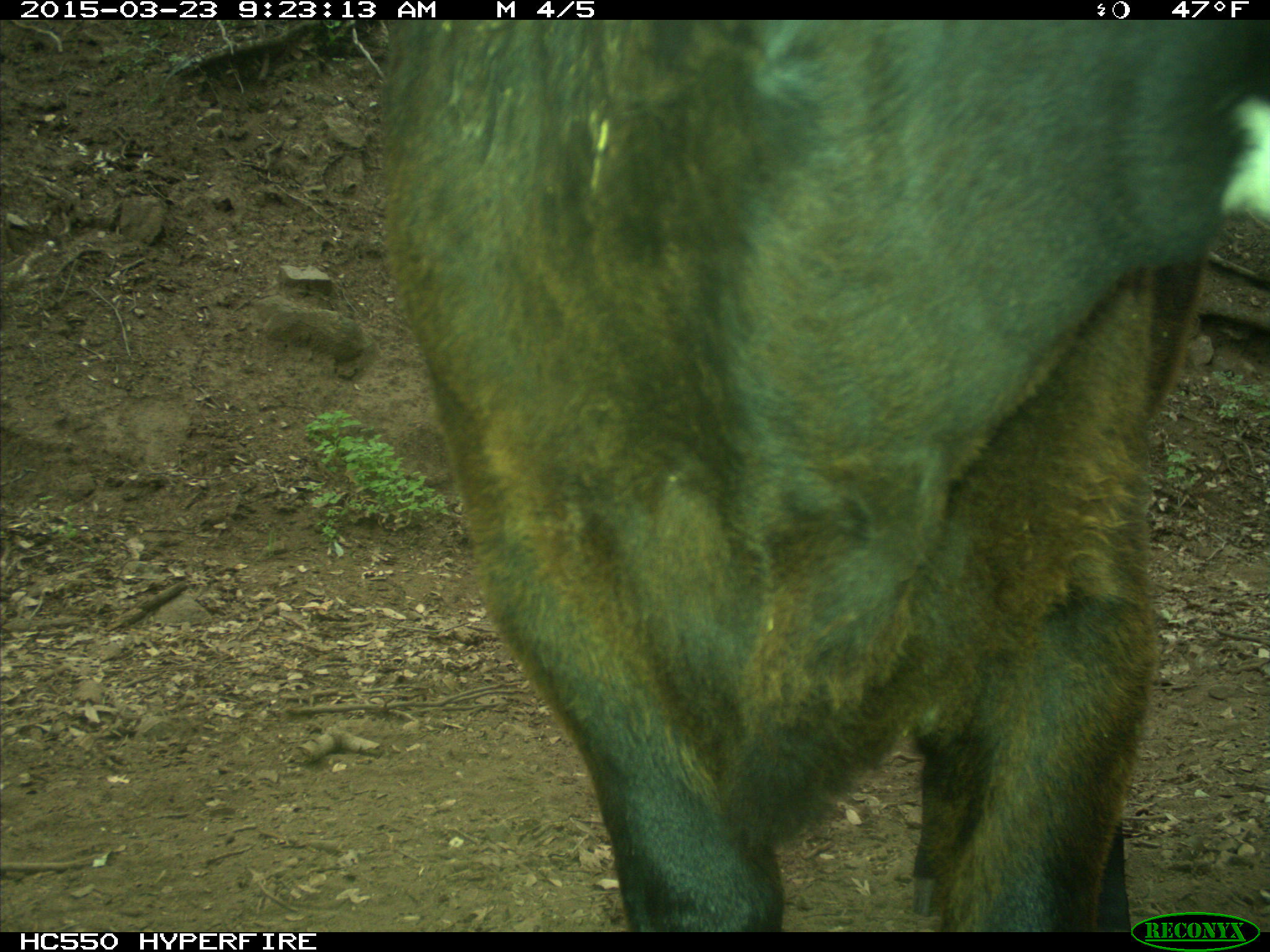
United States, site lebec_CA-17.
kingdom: Animalia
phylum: Chordata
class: Mammalia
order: Artiodactyla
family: Bovidae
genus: Bos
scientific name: Bos taurus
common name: domestic cow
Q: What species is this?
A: Bos taurus (domestic cow).